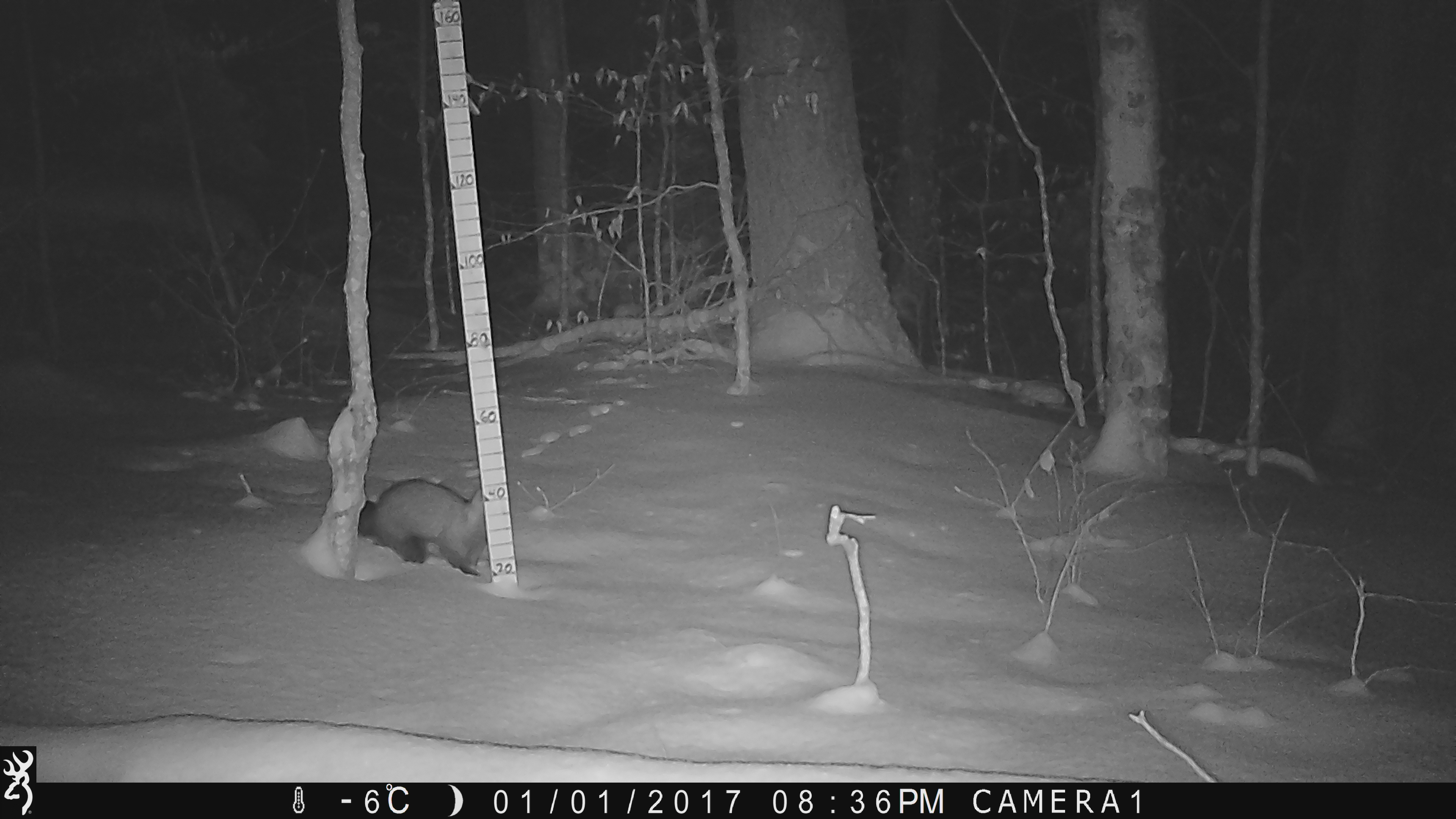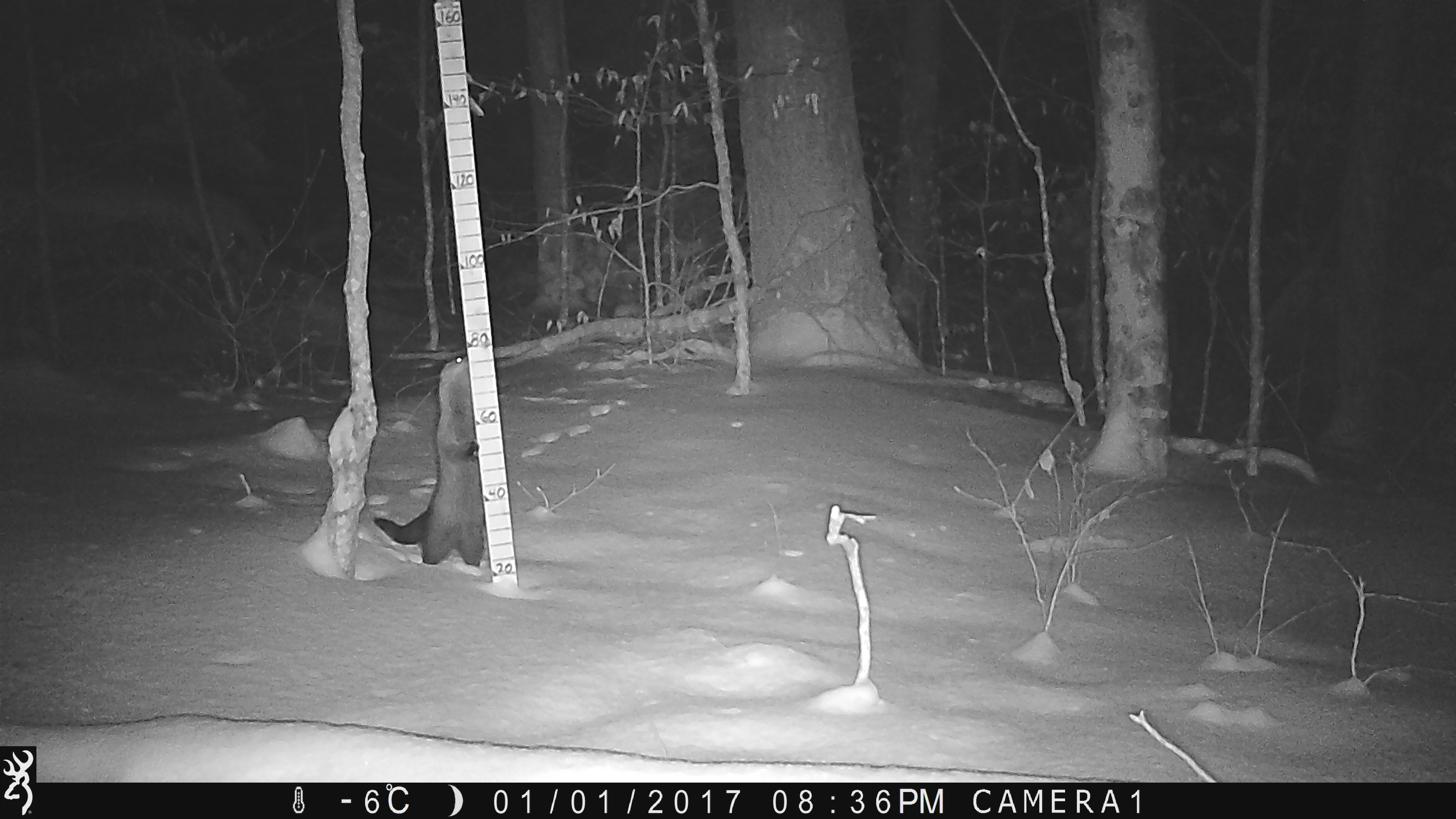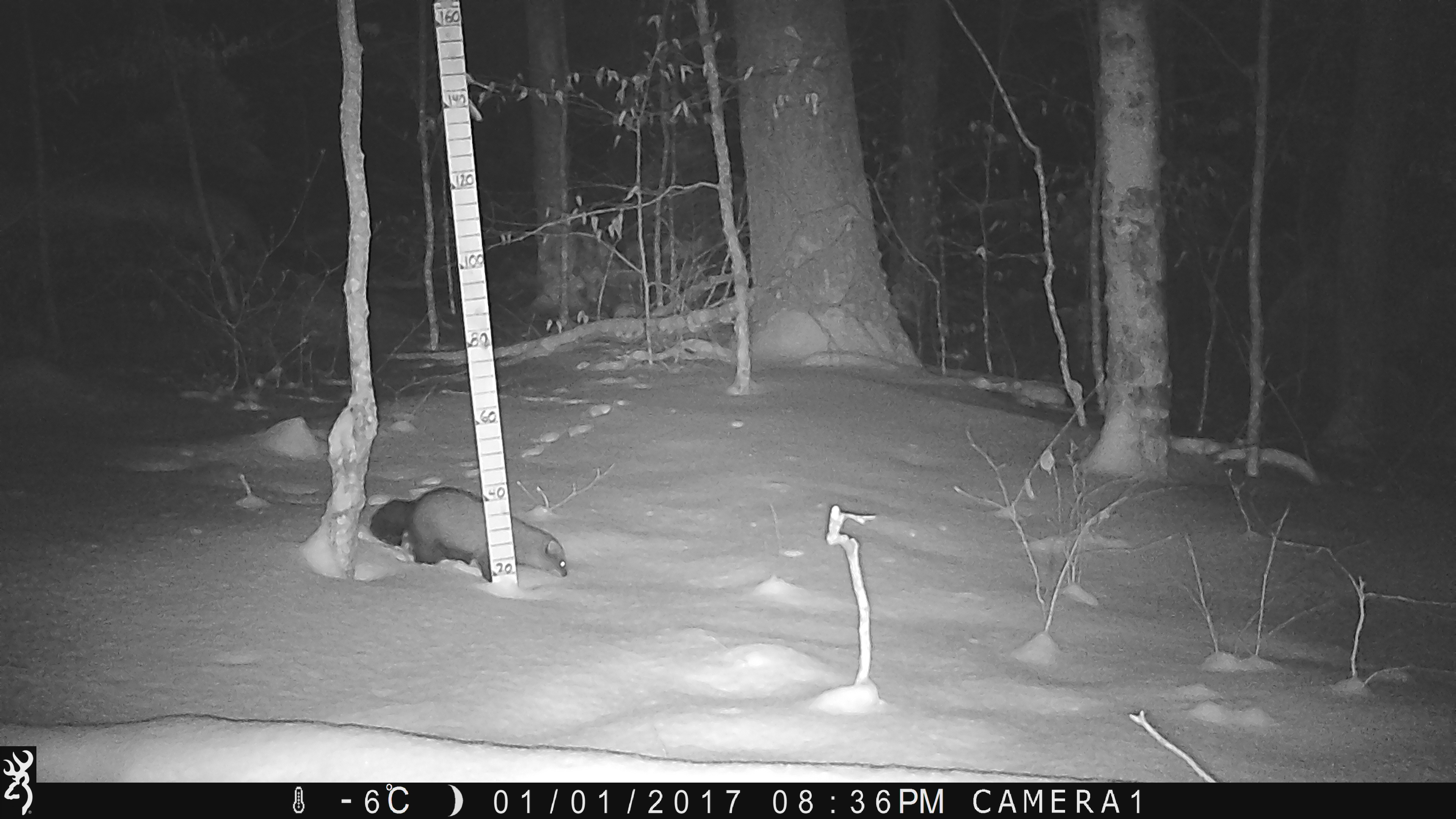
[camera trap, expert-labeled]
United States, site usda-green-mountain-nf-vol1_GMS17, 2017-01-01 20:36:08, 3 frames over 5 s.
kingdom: Animalia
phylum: Chordata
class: Mammalia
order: Carnivora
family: Mustelidae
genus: Pekania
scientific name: Pekania pennanti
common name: fisher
Fisher (Pekania pennanti).